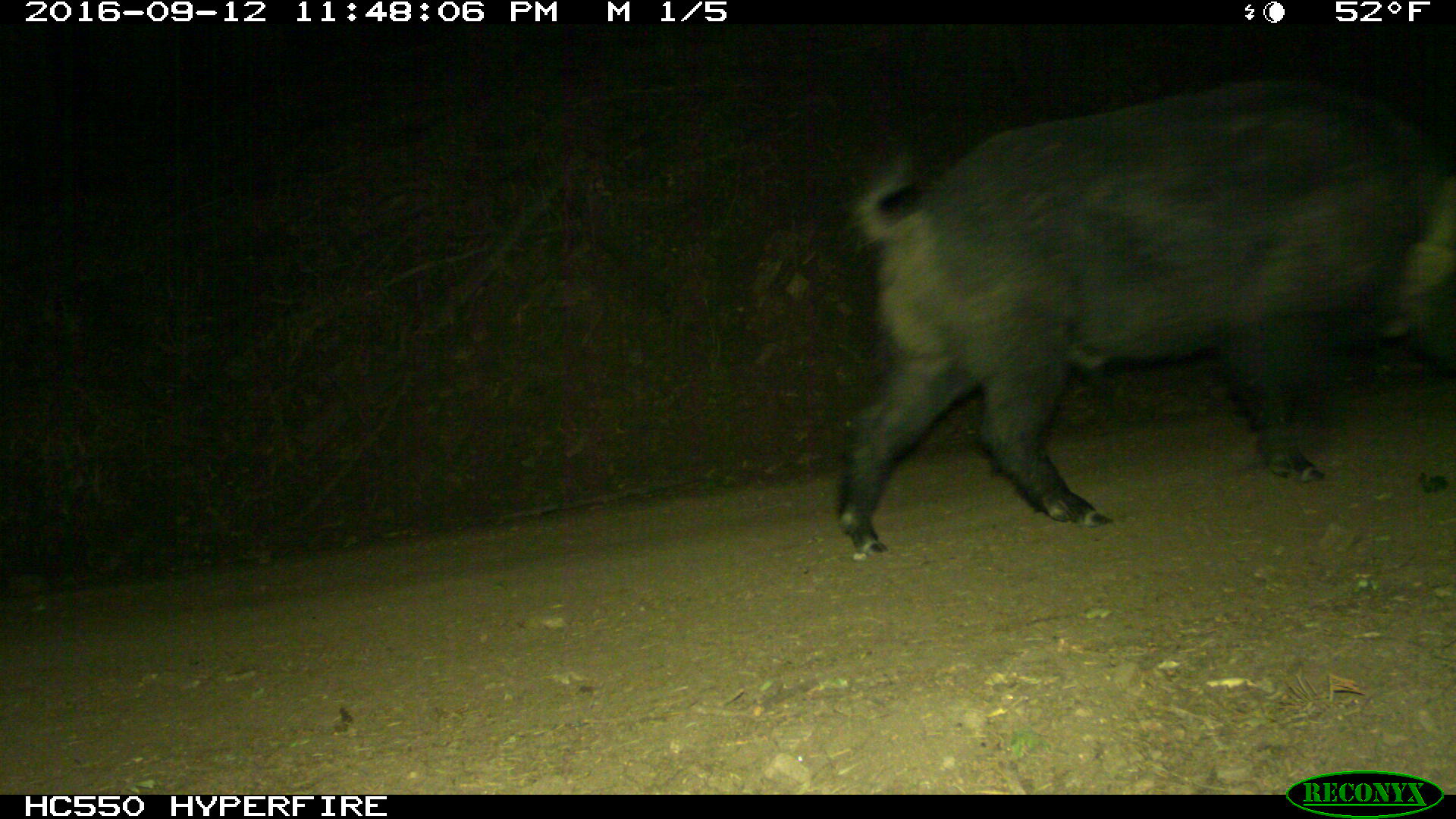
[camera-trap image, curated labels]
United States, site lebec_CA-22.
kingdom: Animalia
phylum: Chordata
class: Mammalia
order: Artiodactyla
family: Suidae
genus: Sus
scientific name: Sus scrofa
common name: wild boar